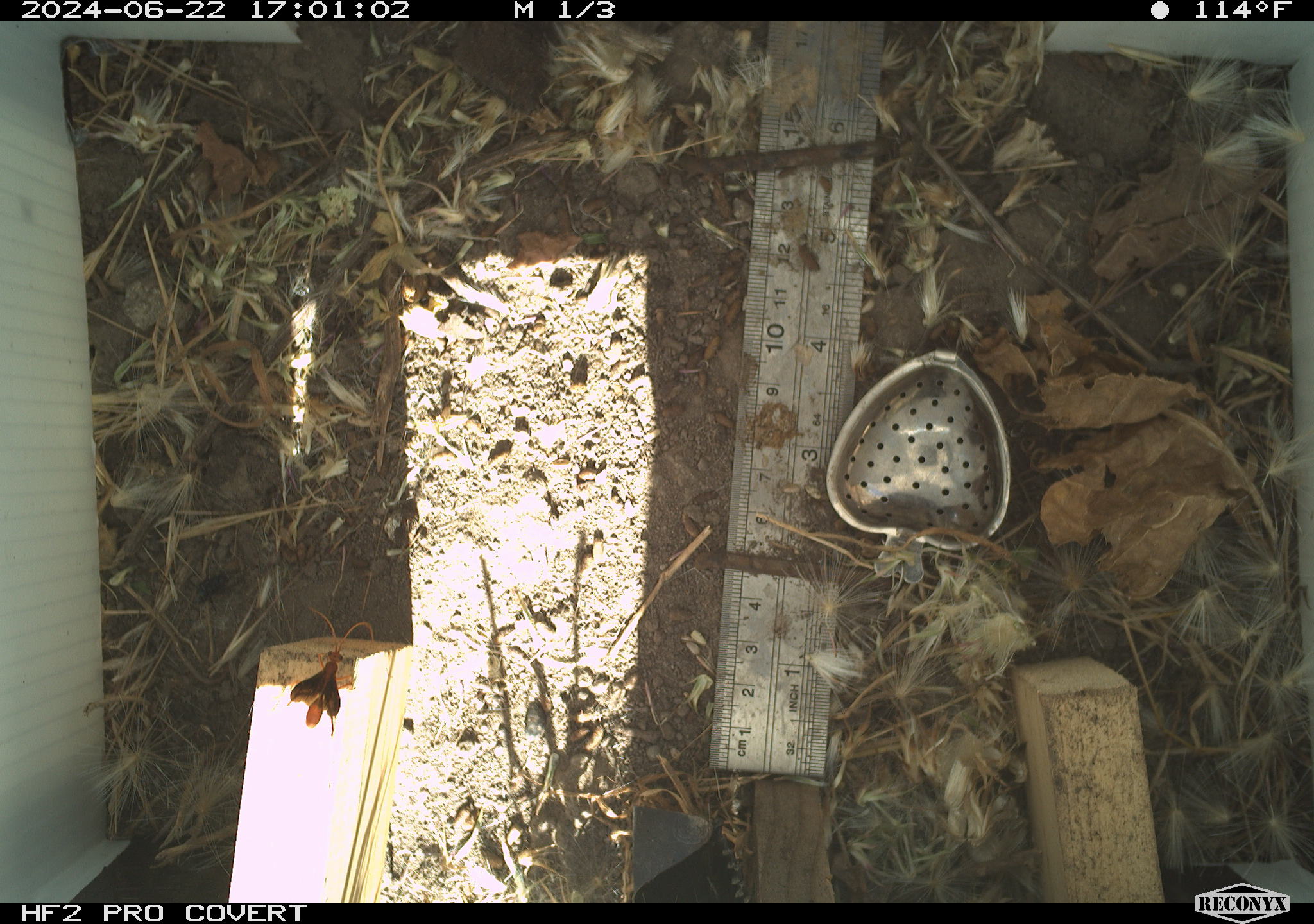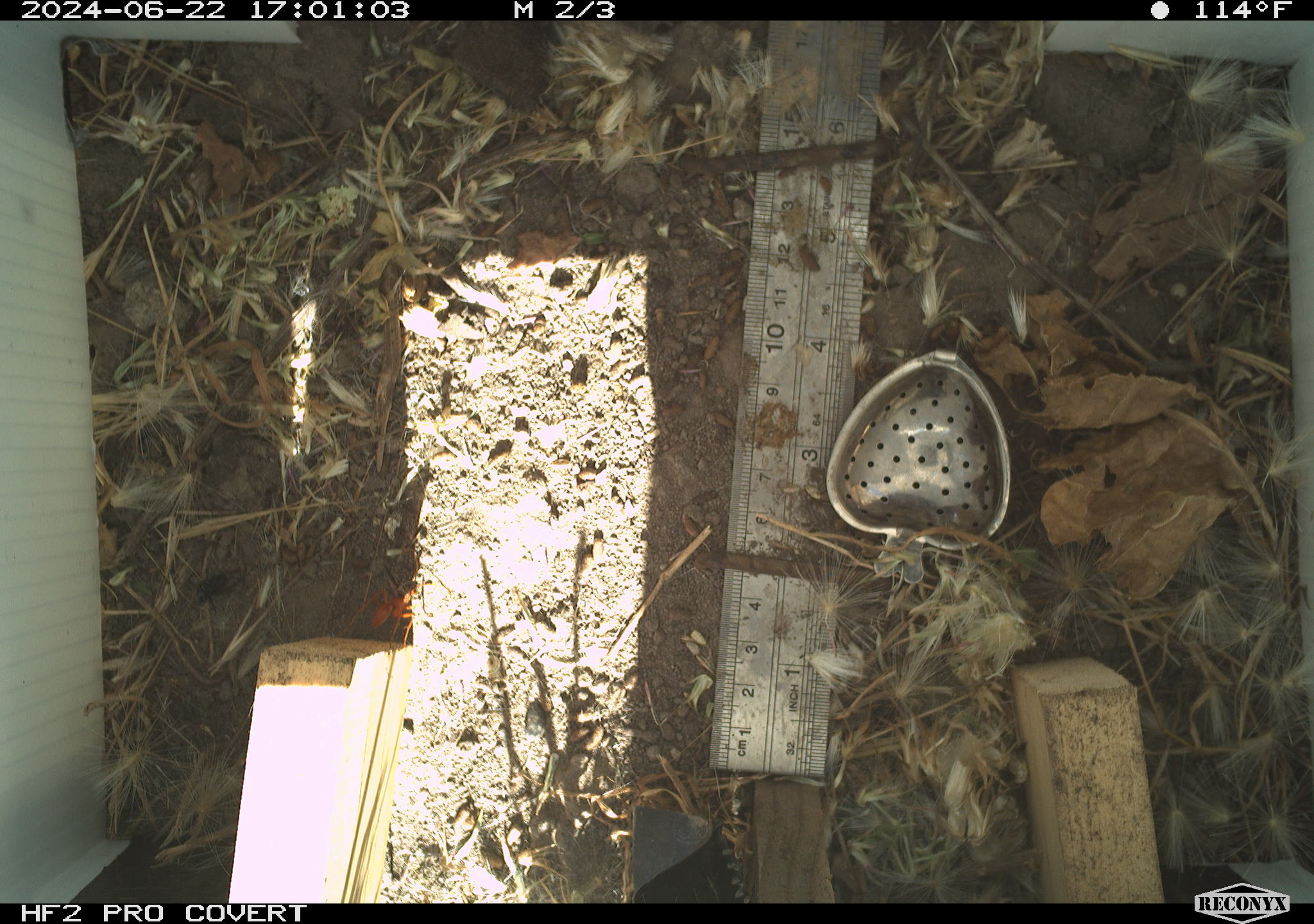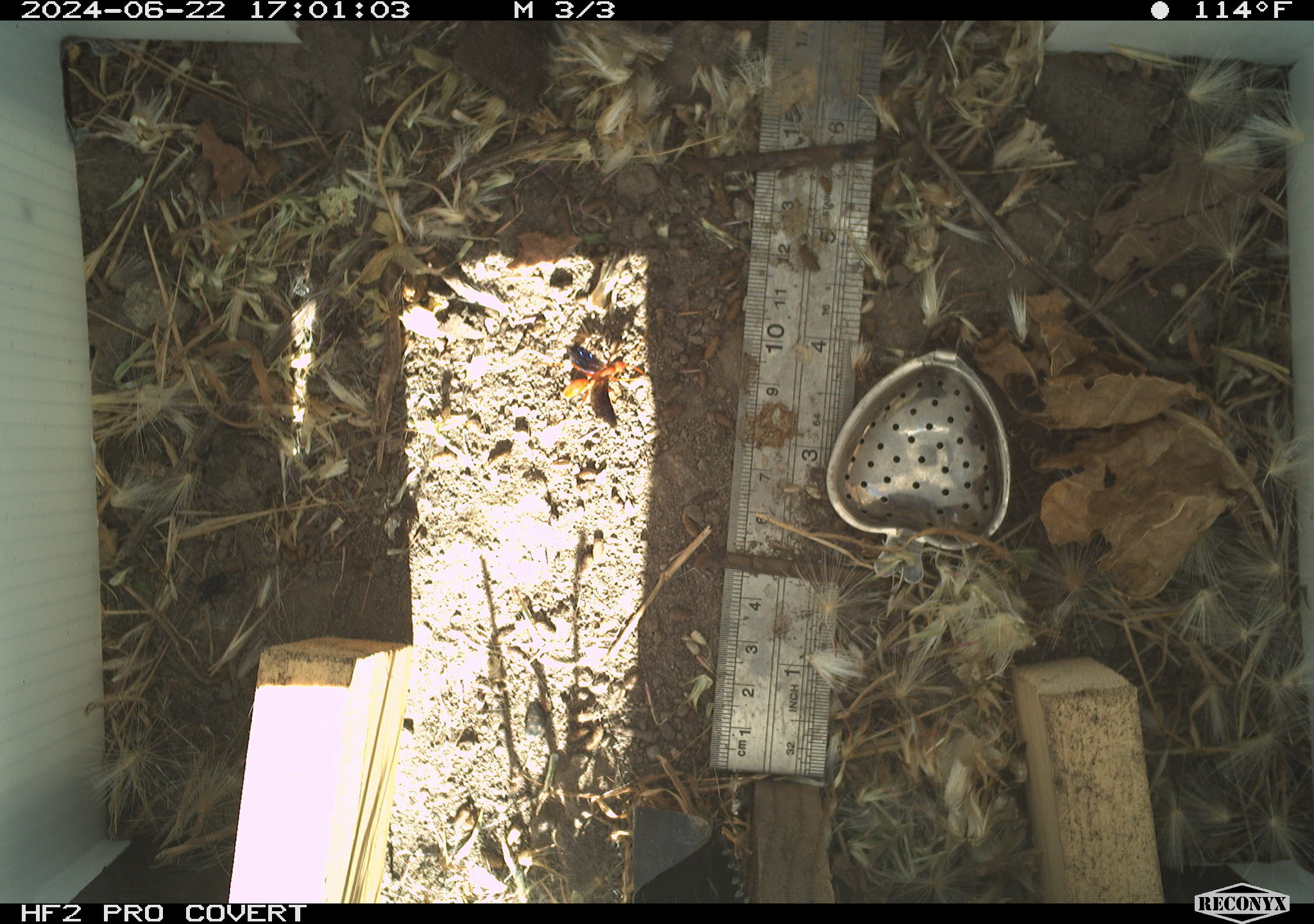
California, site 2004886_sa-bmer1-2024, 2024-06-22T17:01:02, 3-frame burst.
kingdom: Animalia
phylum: Arthropoda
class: Insecta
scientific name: Insecta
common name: insect